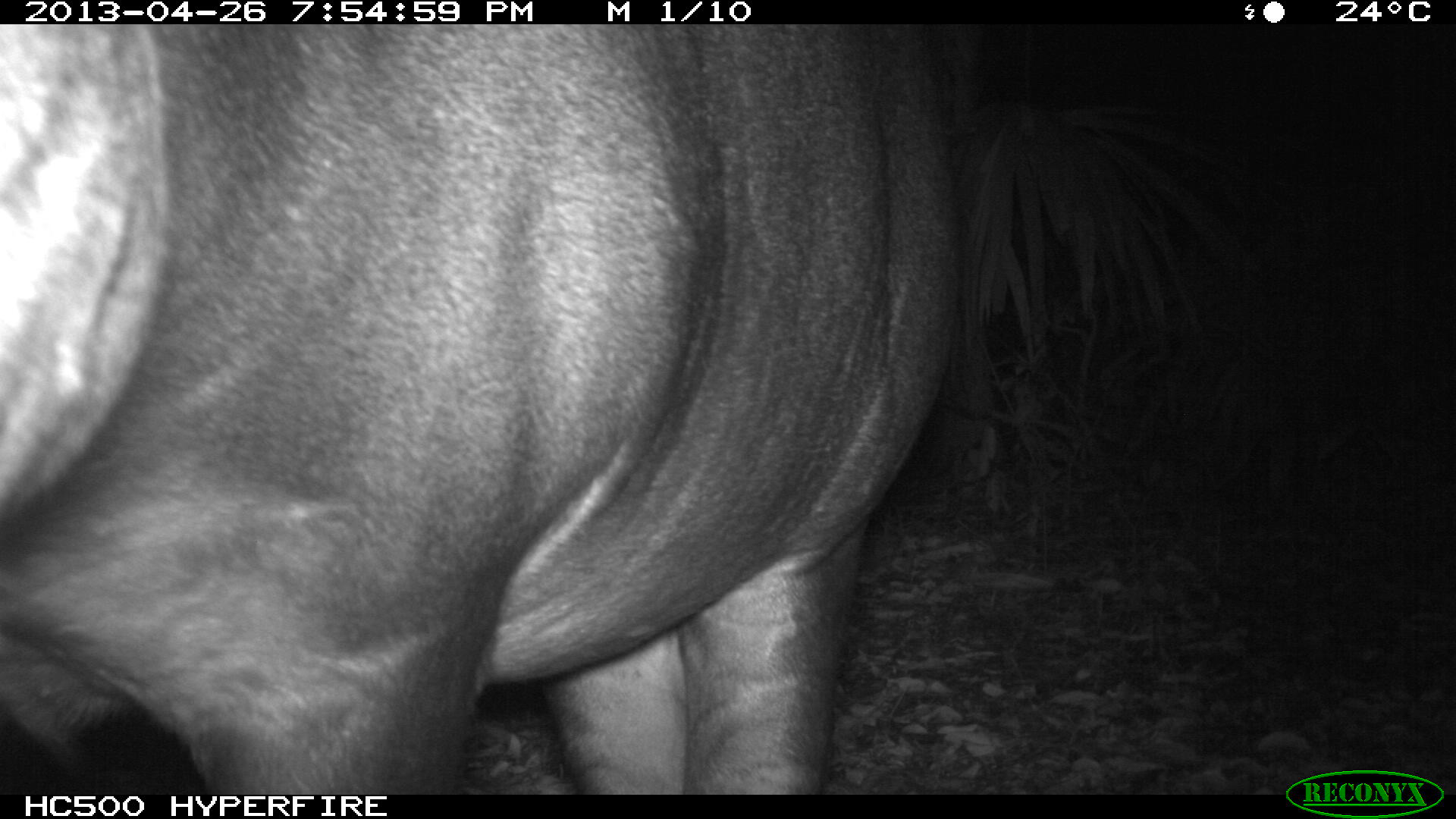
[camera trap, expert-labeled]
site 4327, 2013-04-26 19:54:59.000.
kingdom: Animalia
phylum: Chordata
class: Mammalia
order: Perissodactyla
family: Tapiridae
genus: Tapirus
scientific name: Tapirus bairdii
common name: baird's tapir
Tapirus bairdii (baird's tapir), count 1, sex female.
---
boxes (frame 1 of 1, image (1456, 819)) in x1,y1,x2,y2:
tapirus bairdii: 0,24,958,795